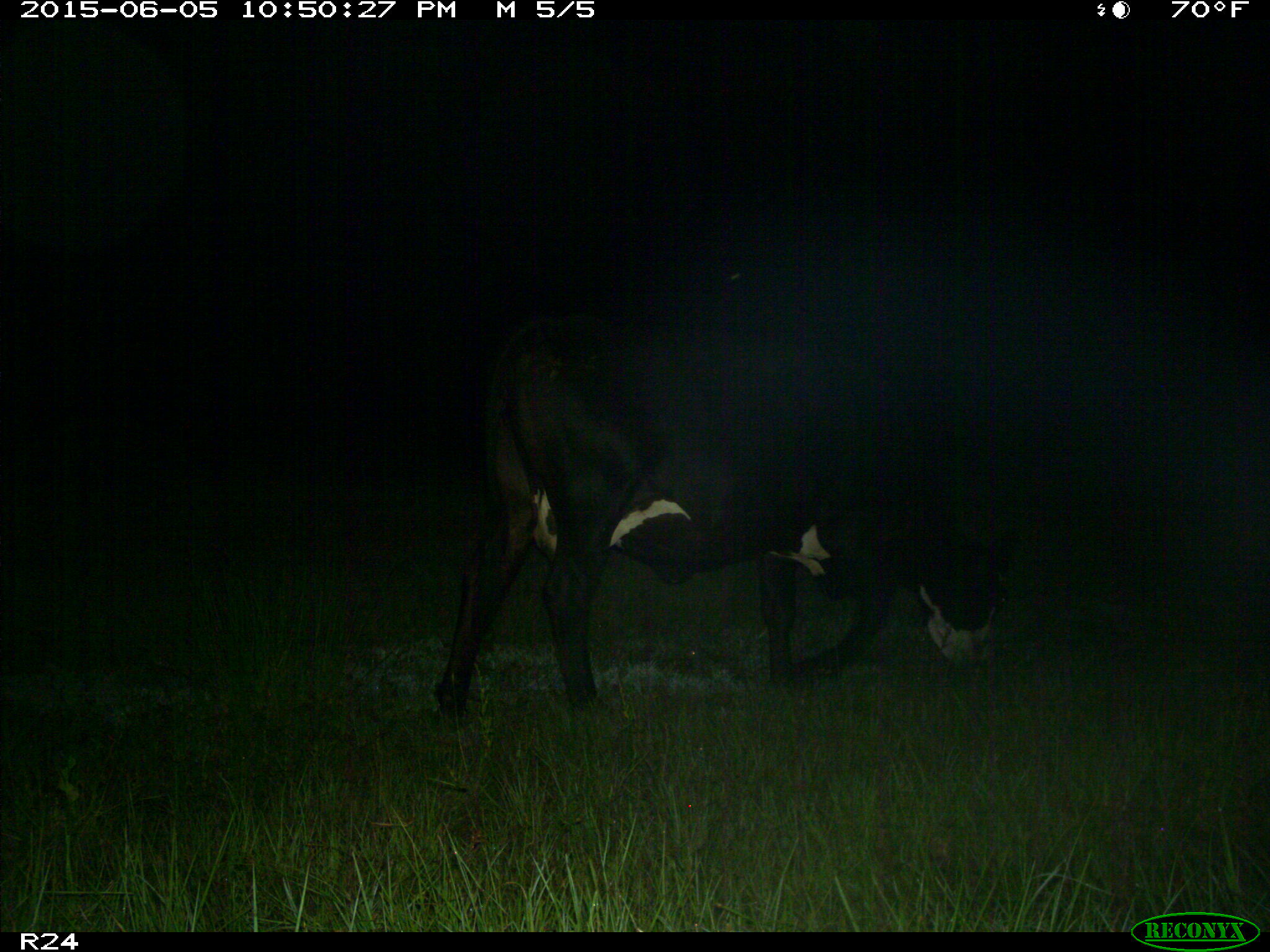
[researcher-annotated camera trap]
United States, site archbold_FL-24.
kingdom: Animalia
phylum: Chordata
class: Mammalia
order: Artiodactyla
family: Bovidae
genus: Bos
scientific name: Bos taurus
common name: domestic cow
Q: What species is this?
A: Bos taurus (domestic cow).